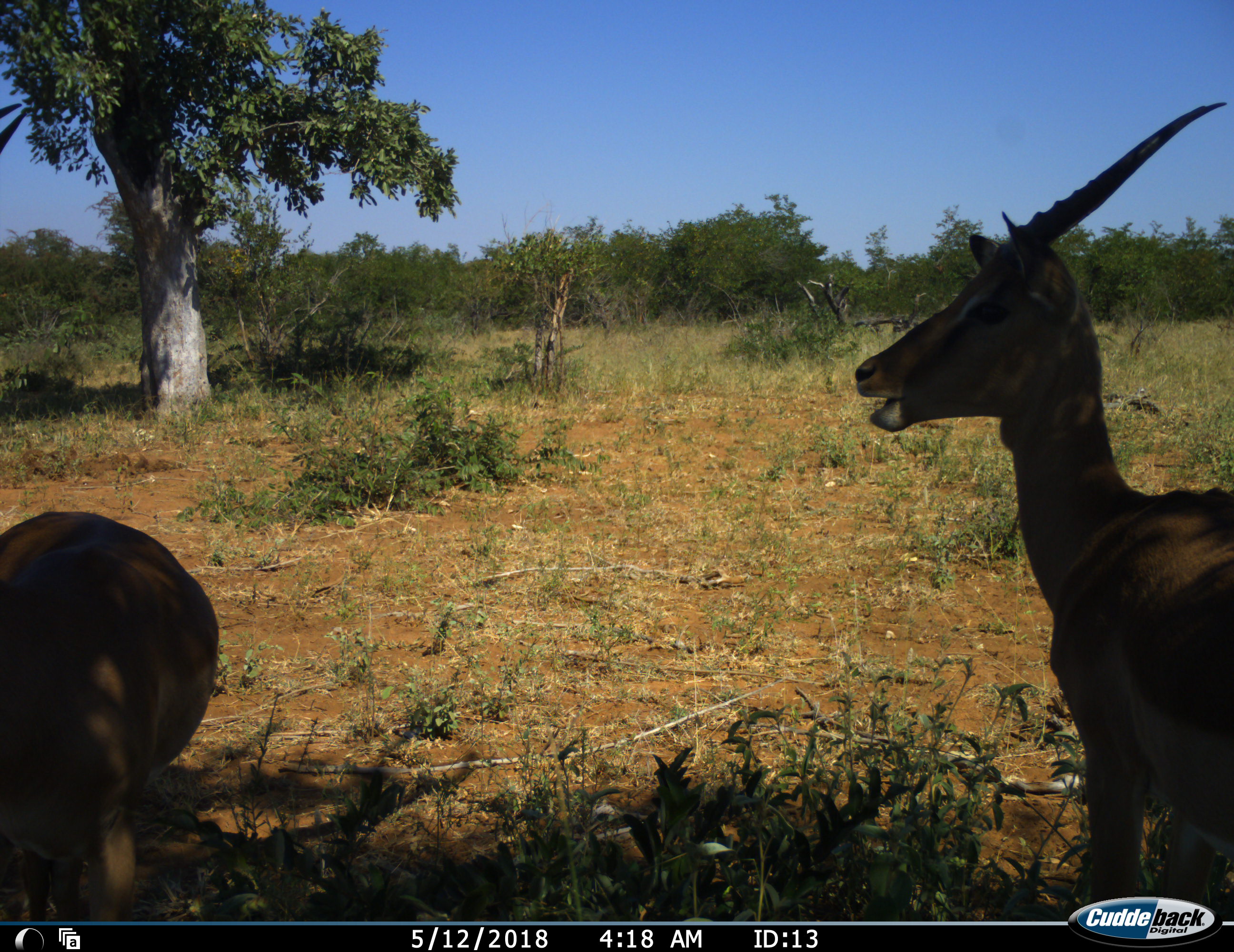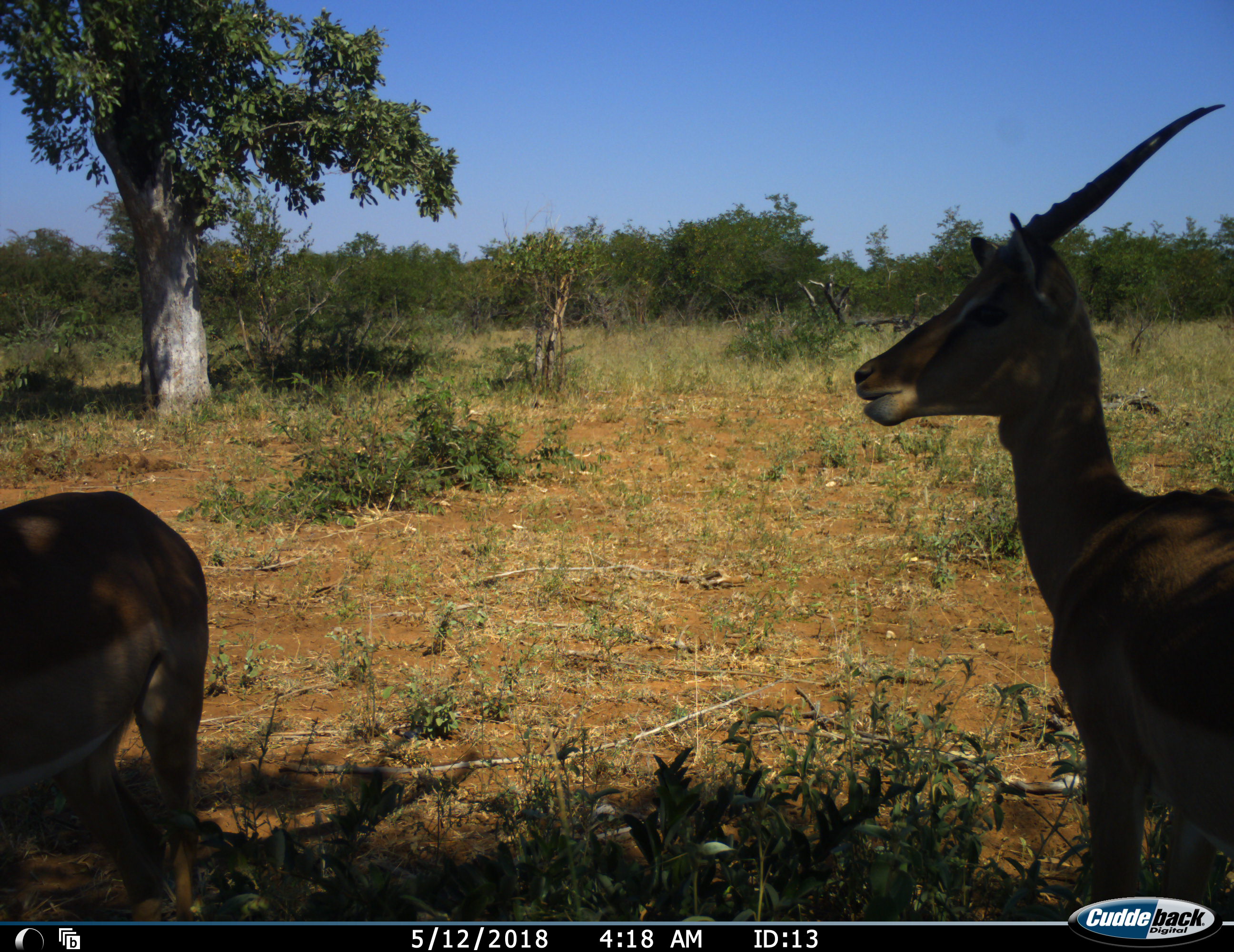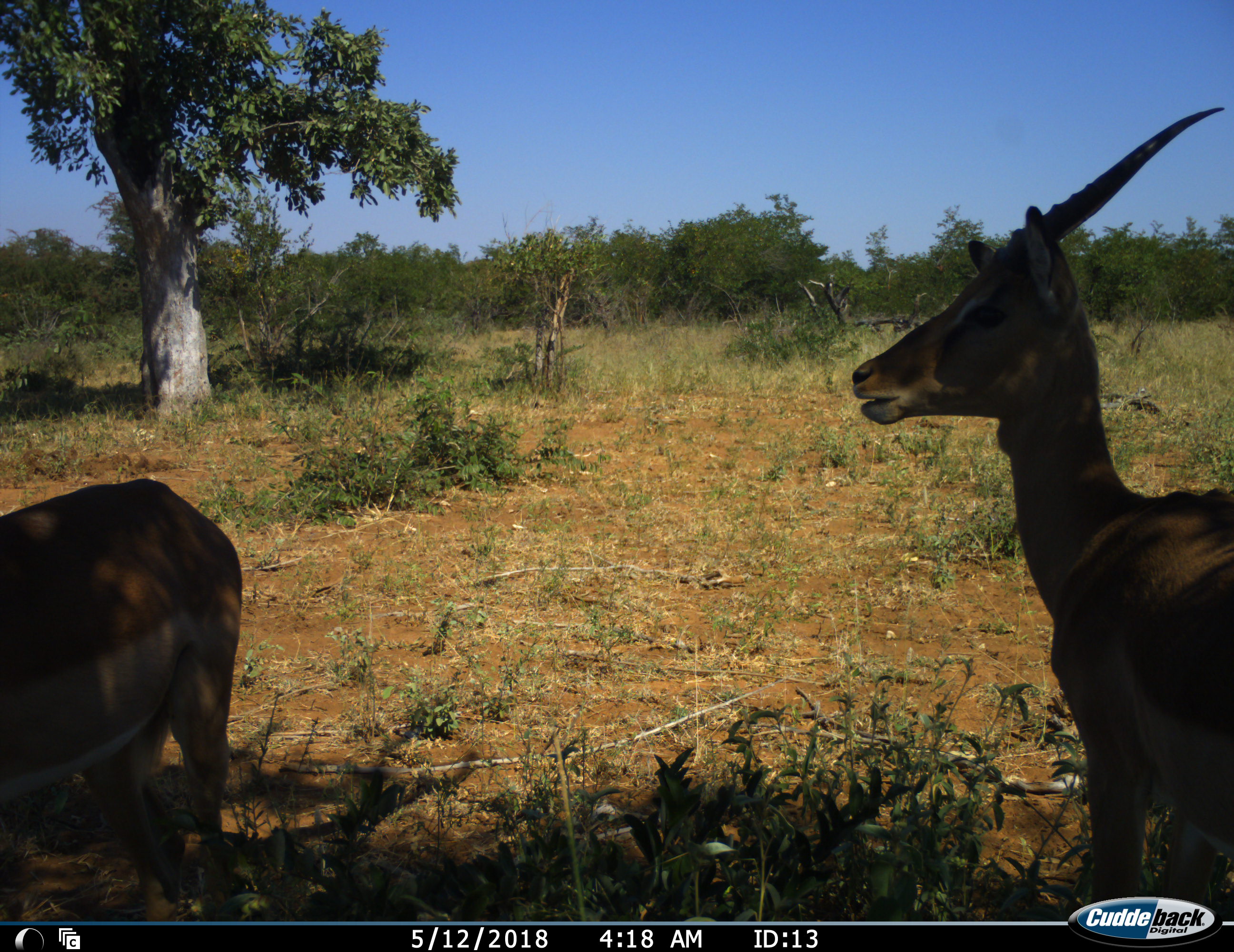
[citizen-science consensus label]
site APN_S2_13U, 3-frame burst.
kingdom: Animalia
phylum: Chordata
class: Mammalia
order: Artiodactyla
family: Bovidae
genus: Aepyceros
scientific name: Aepyceros melampus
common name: impala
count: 2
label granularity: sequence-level